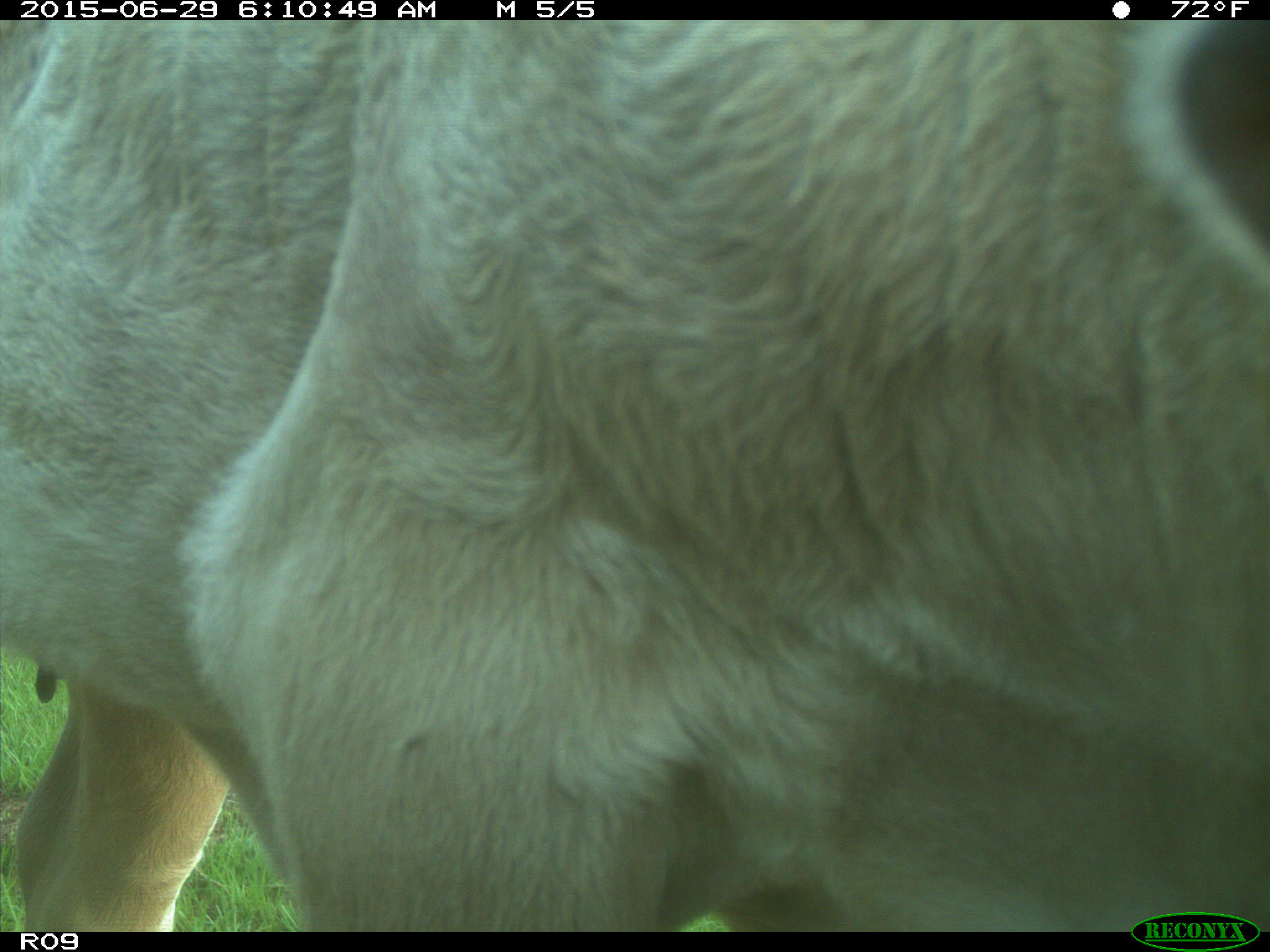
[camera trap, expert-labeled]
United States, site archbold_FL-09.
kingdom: Animalia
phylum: Chordata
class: Mammalia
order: Artiodactyla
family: Bovidae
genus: Bos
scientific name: Bos taurus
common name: domestic cow